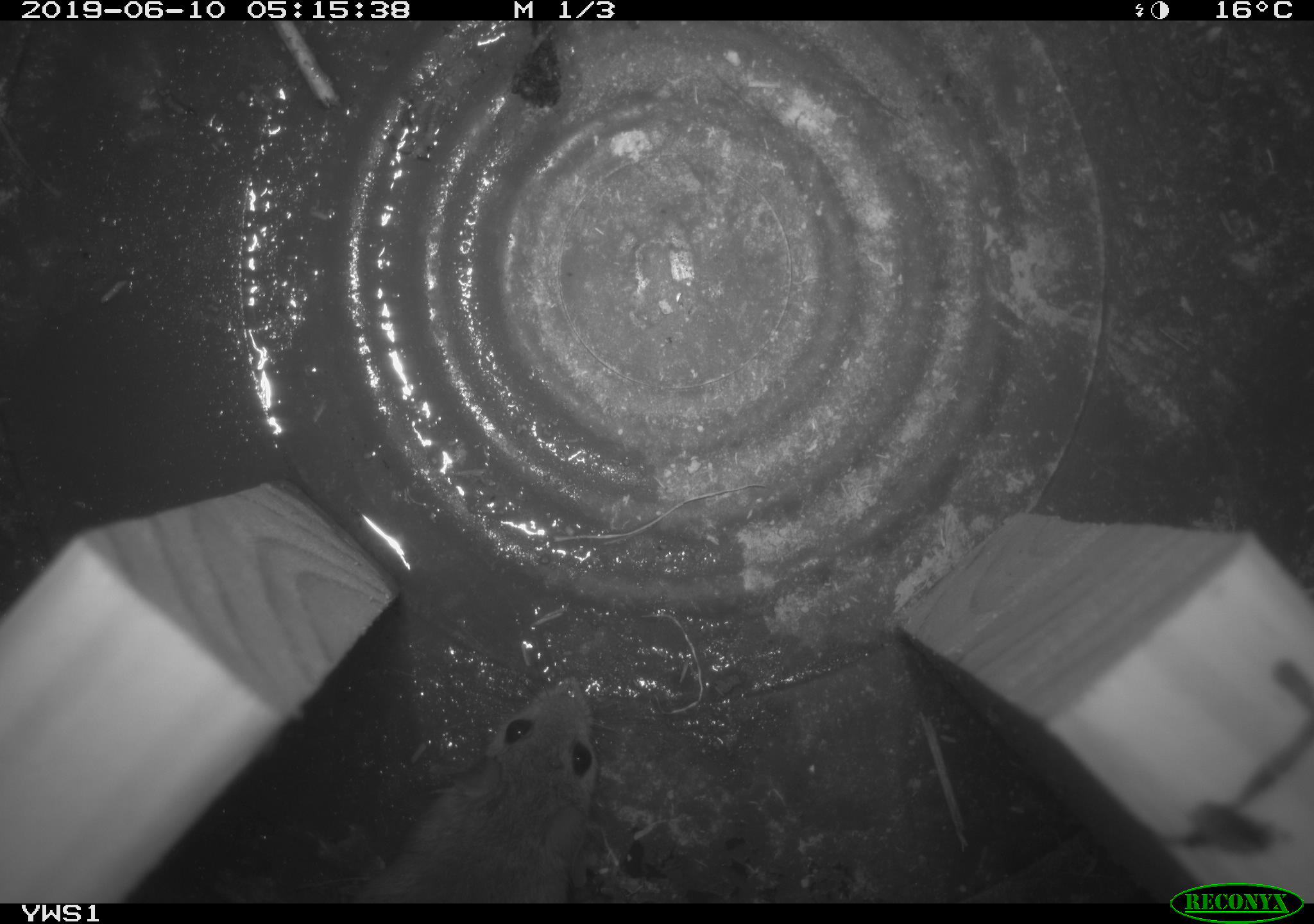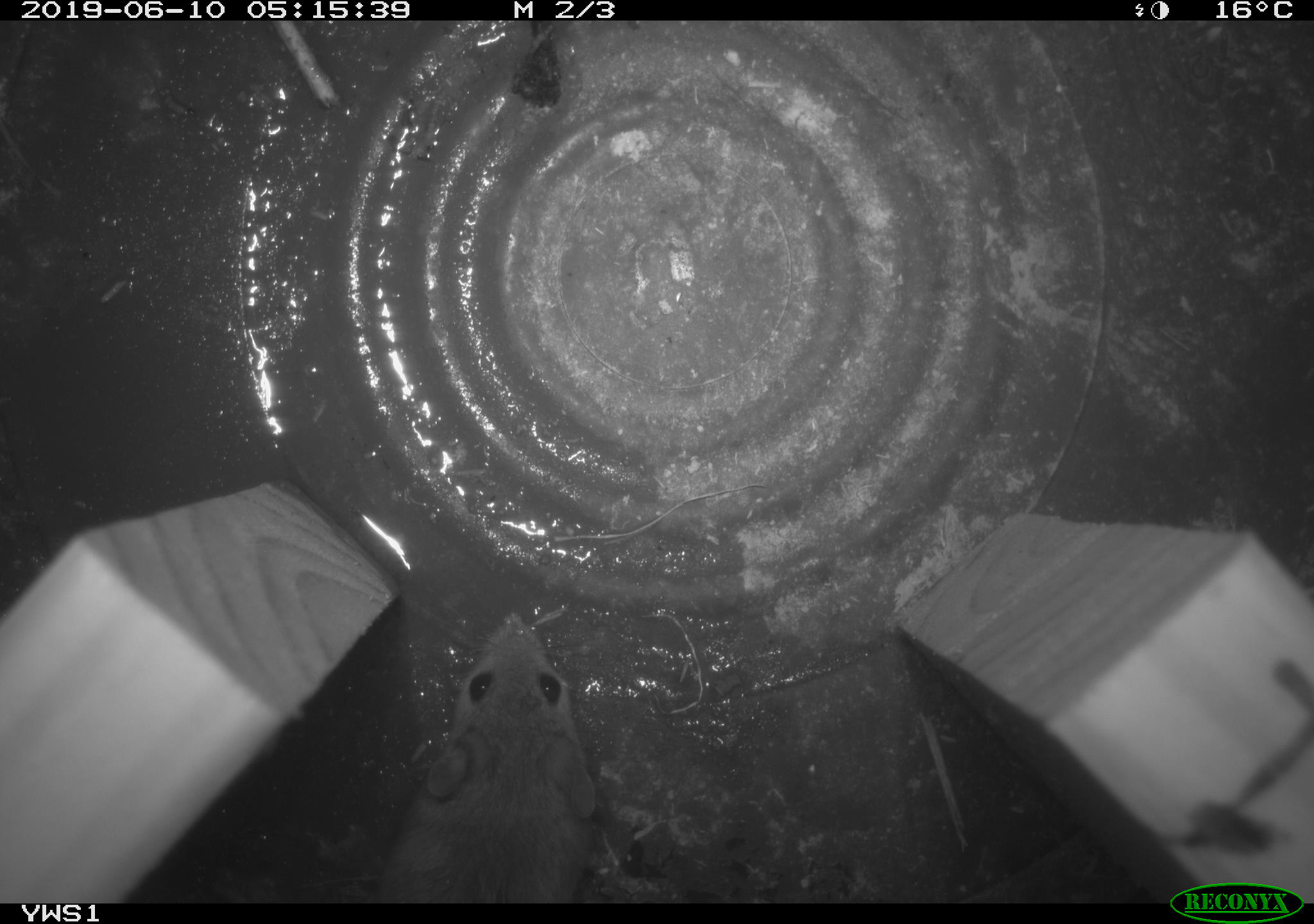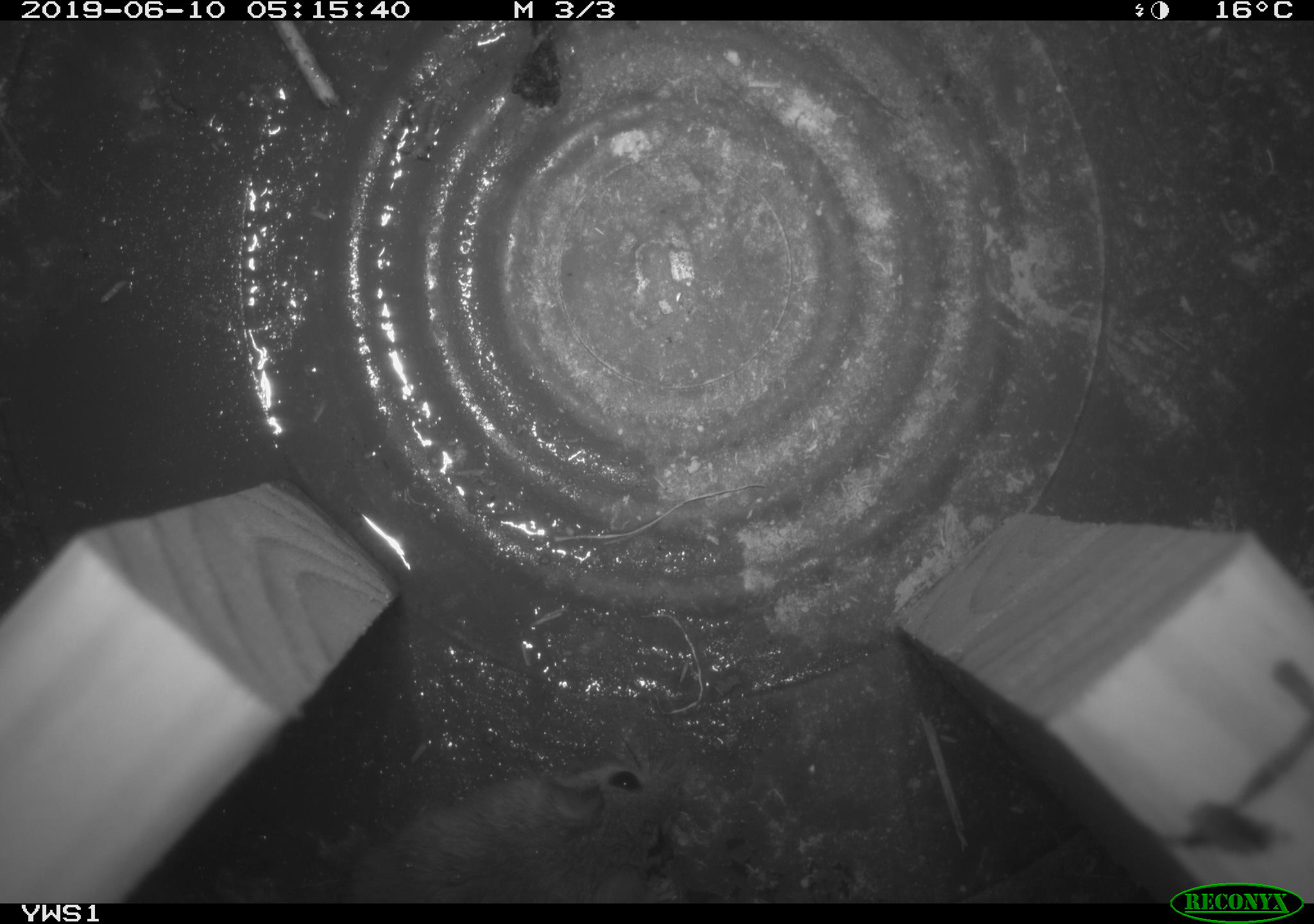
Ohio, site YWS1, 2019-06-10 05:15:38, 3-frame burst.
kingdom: Animalia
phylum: Chordata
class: Mammalia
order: Rodentia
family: Cricetidae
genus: Peromyscus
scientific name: Peromyscus leucopus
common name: white-footed mouse